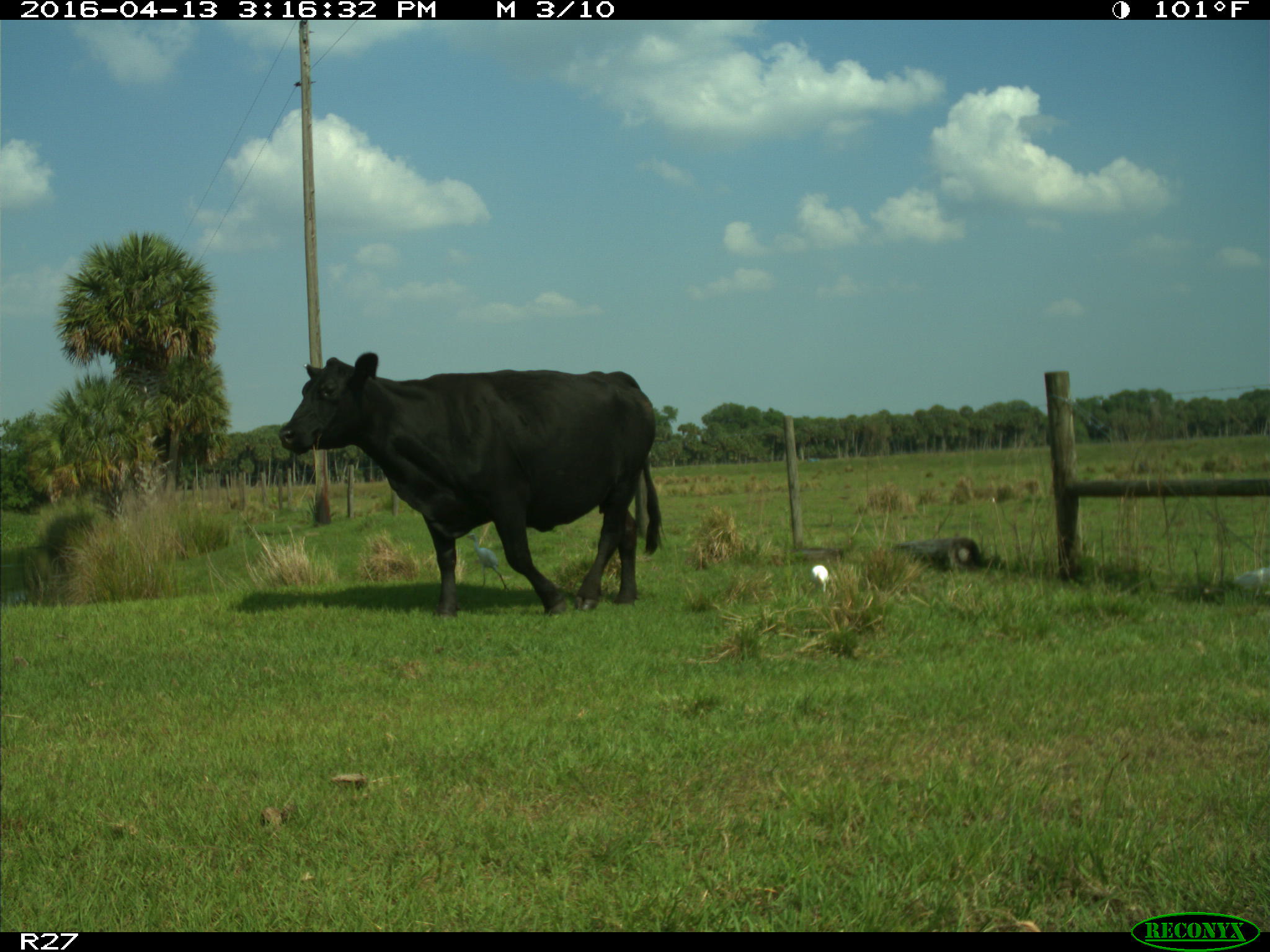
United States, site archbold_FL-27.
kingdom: Animalia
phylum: Chordata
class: Mammalia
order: Artiodactyla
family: Bovidae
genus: Bos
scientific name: Bos taurus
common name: domestic cow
Bos taurus (domestic cow).